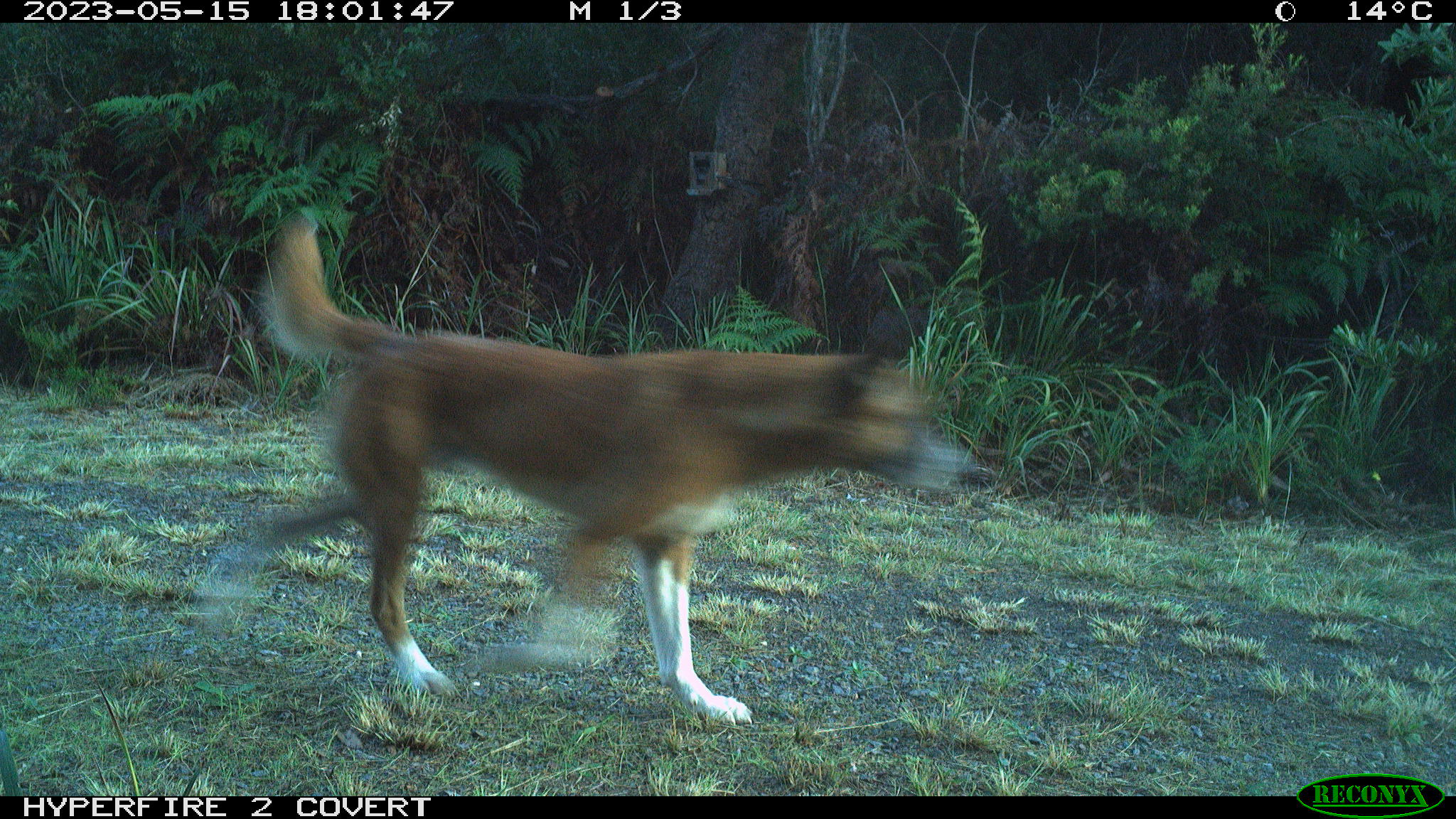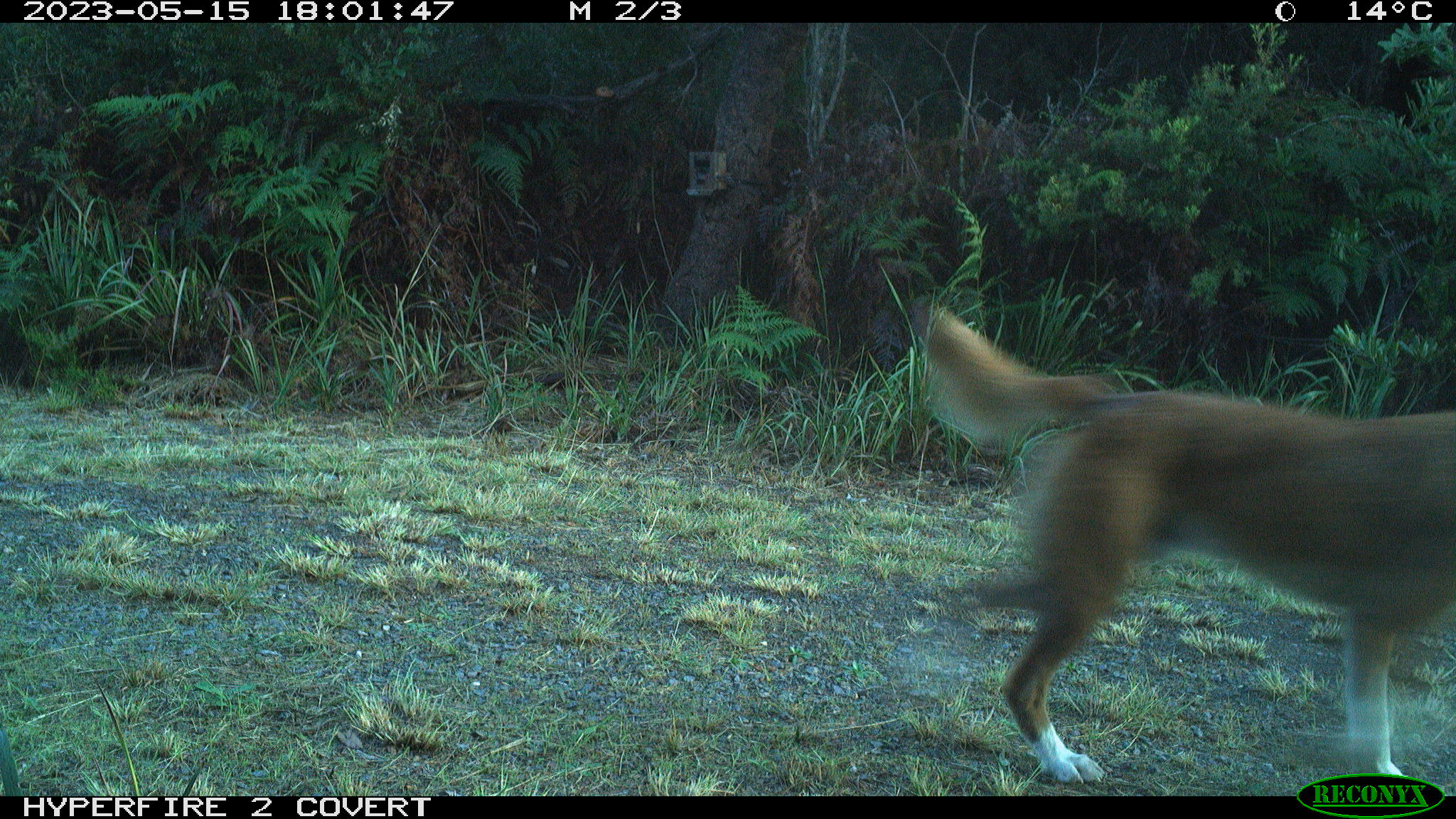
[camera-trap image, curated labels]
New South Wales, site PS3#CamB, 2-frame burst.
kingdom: Animalia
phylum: Chordata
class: Mammalia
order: Carnivora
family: Canidae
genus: Canis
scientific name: Canis familiaris dingo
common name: dingo